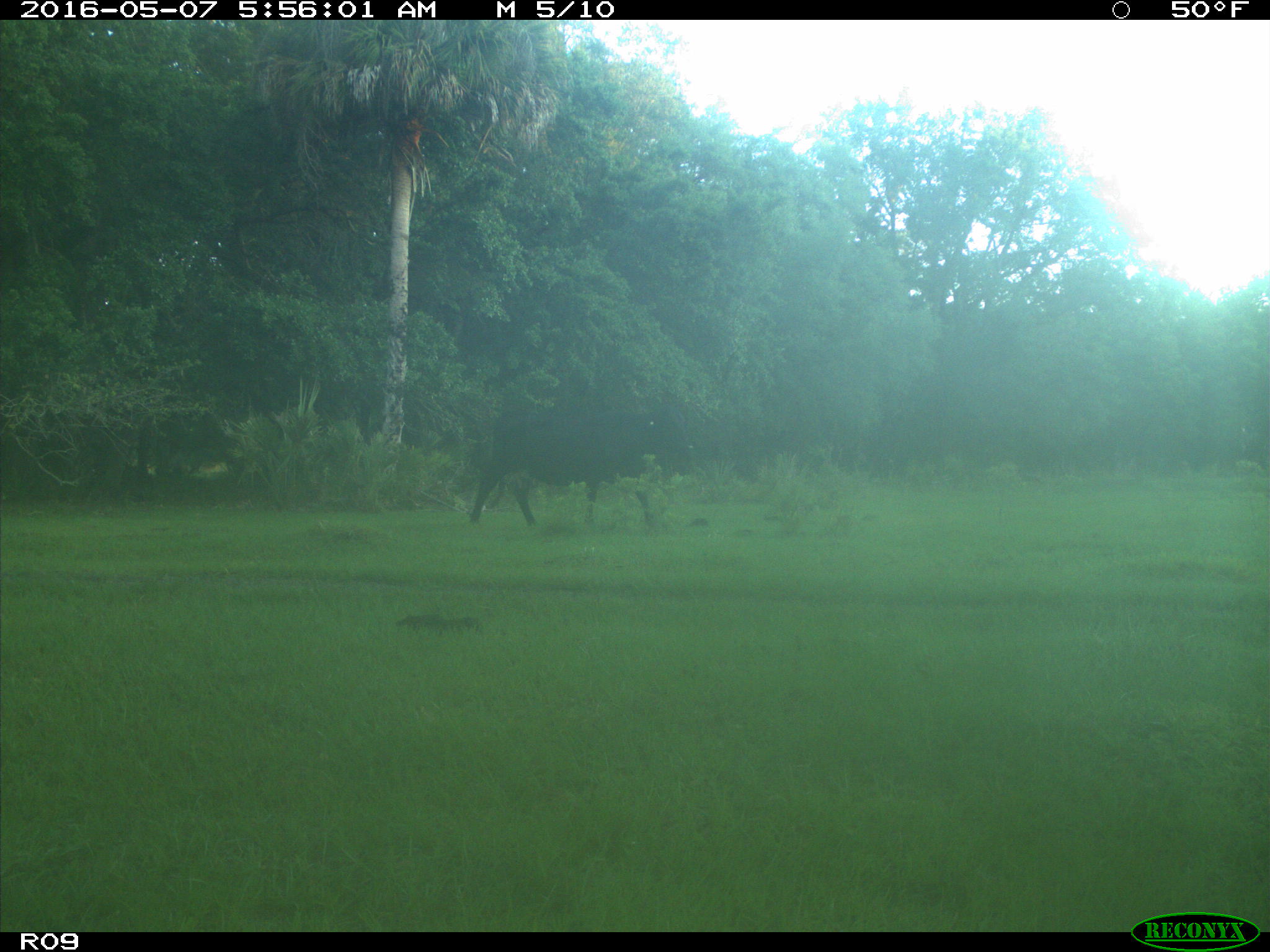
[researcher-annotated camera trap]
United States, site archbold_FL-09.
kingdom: Animalia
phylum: Chordata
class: Mammalia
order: Artiodactyla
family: Bovidae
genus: Bos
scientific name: Bos taurus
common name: domestic cow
Bos taurus (domestic cow).